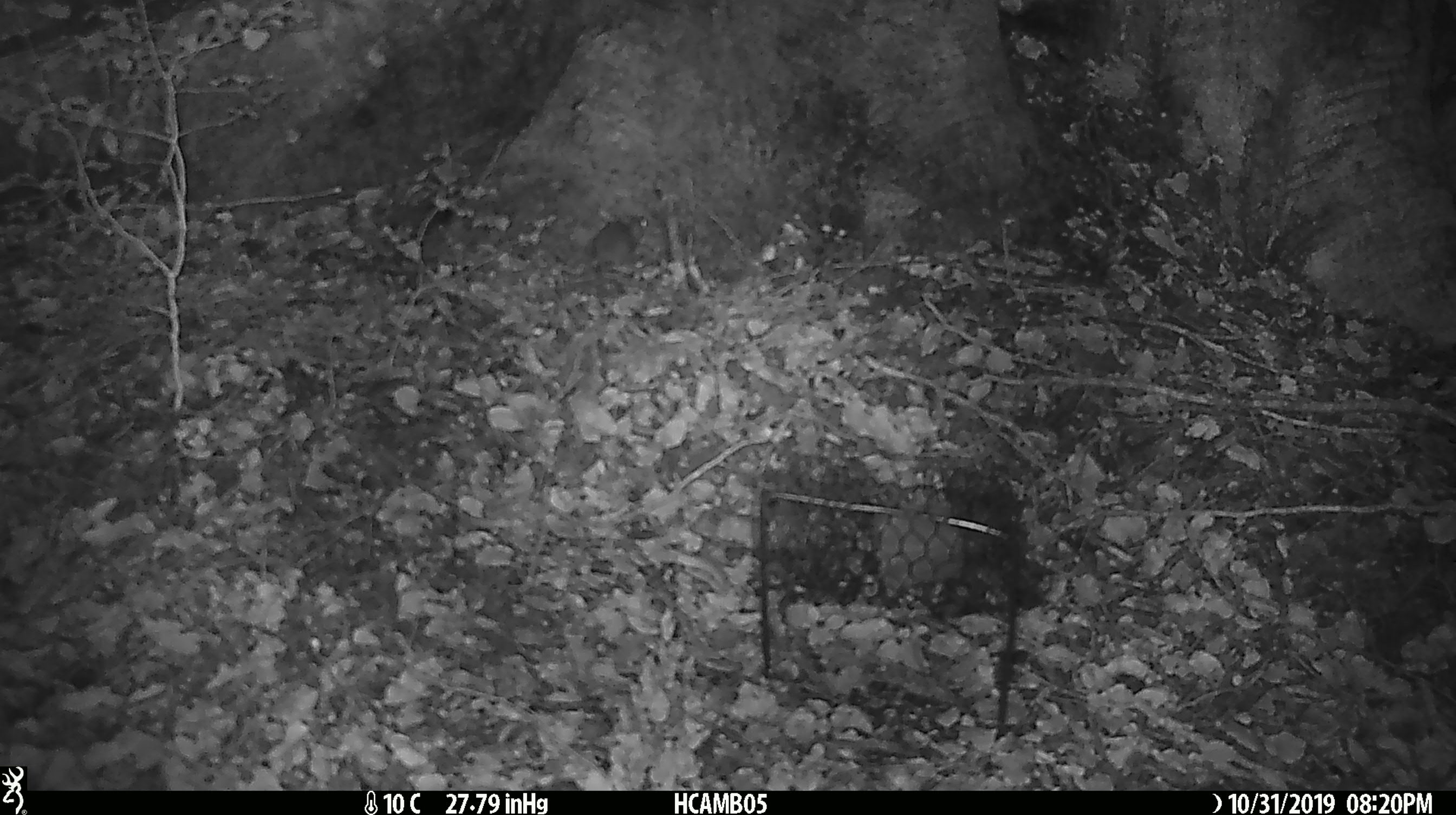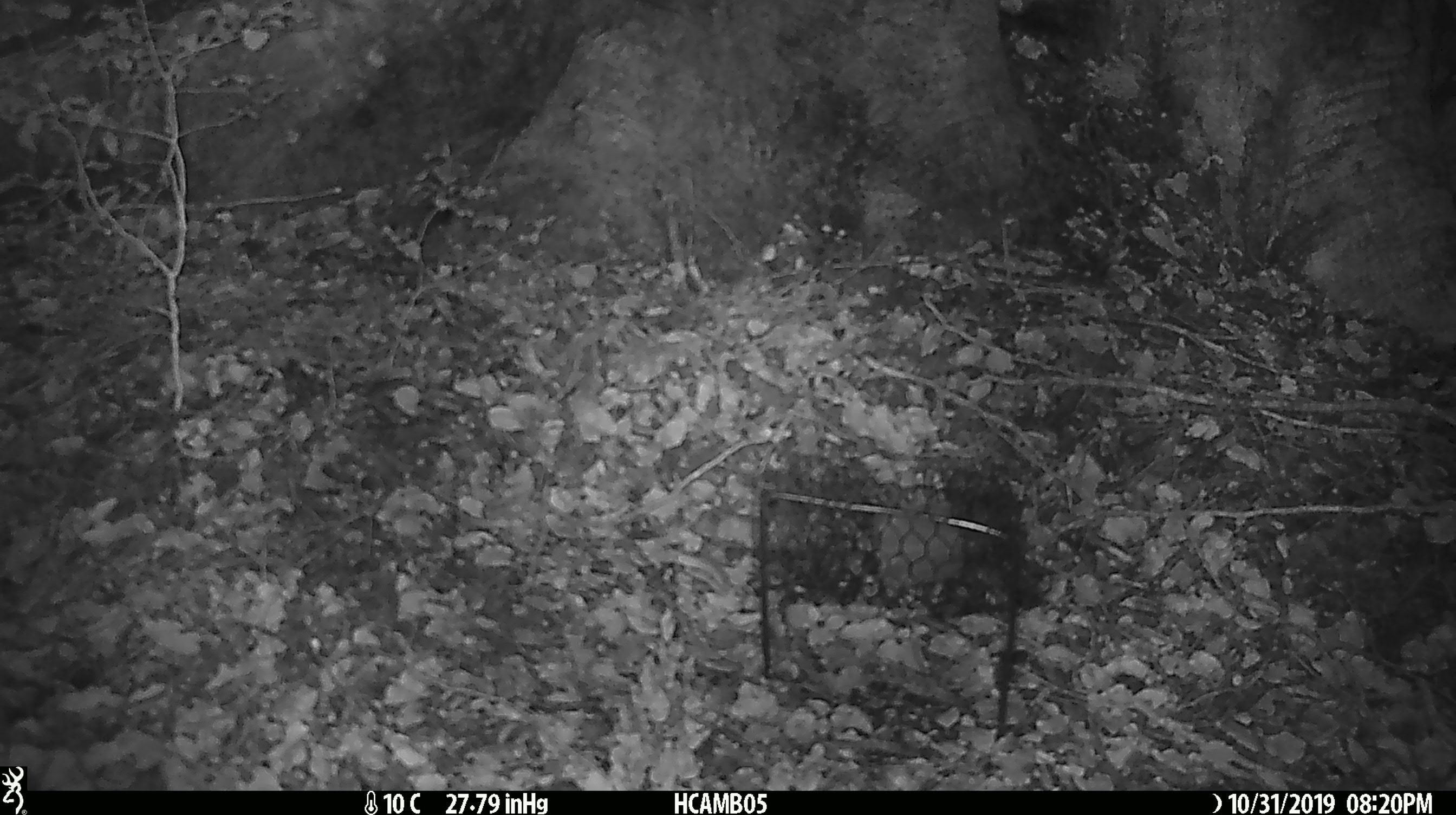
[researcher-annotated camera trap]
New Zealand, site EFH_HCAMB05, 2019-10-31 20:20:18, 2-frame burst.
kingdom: Animalia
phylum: Chordata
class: Mammalia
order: Rodentia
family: Muridae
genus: Mus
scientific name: Mus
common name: mouse